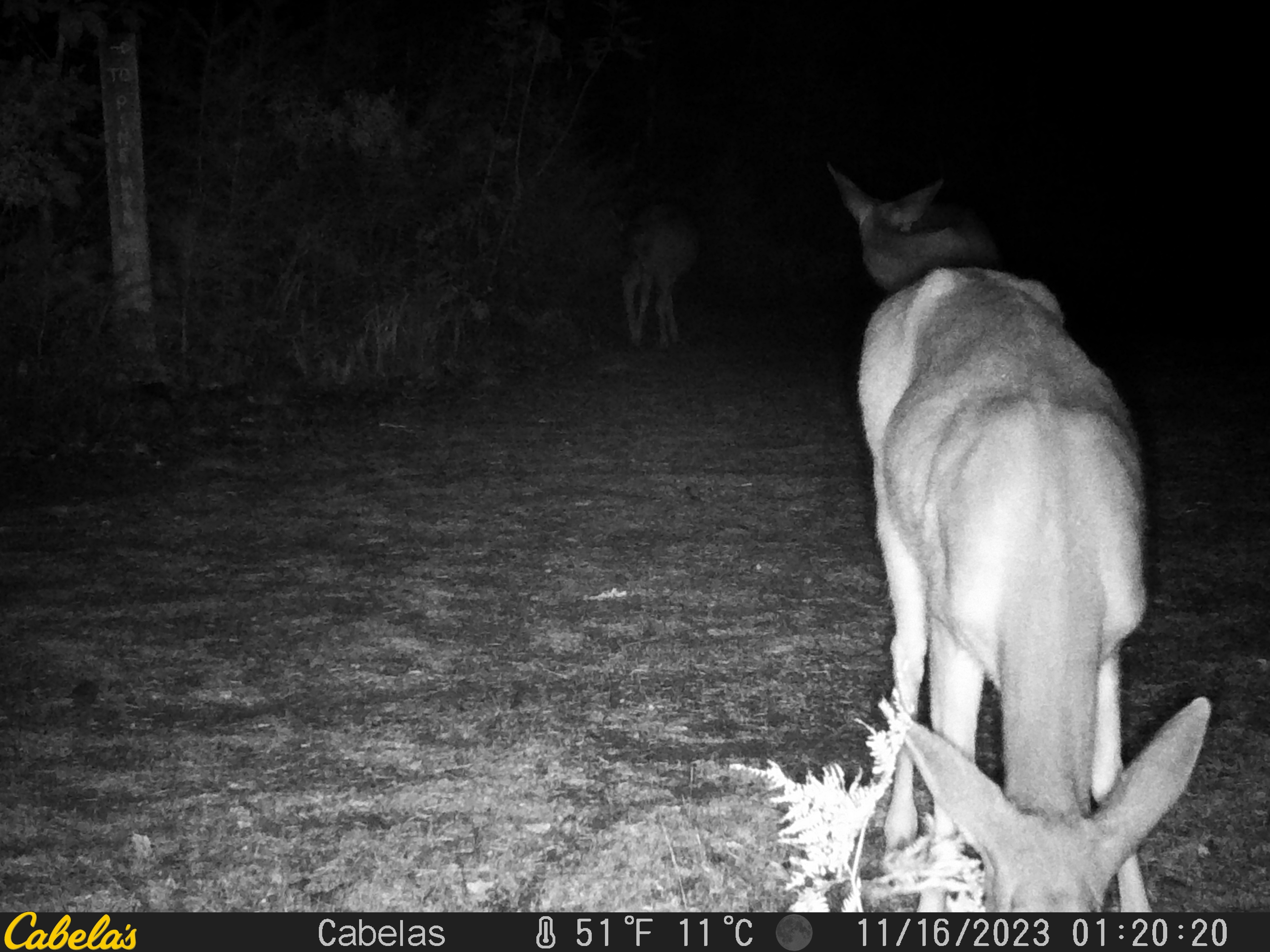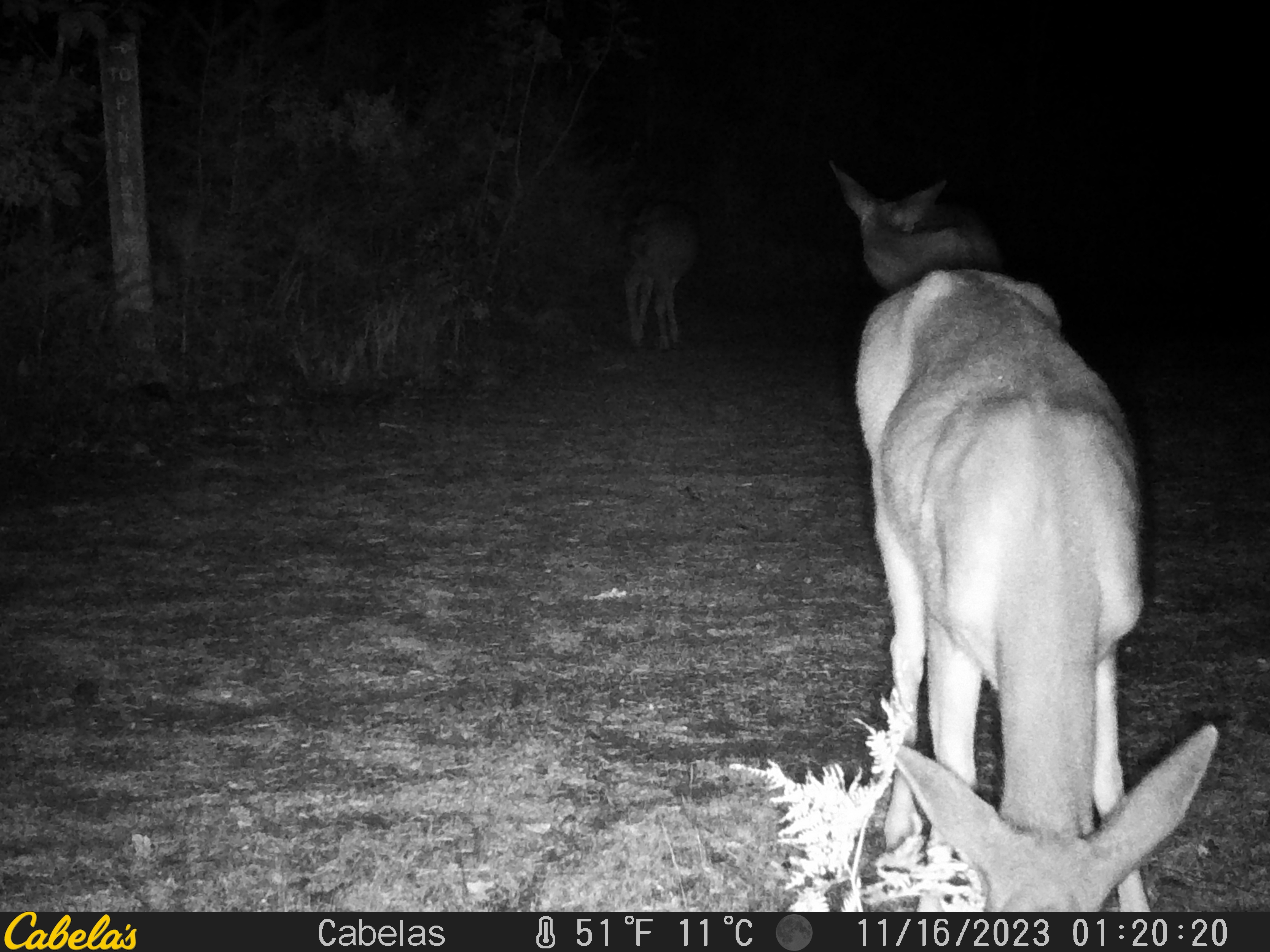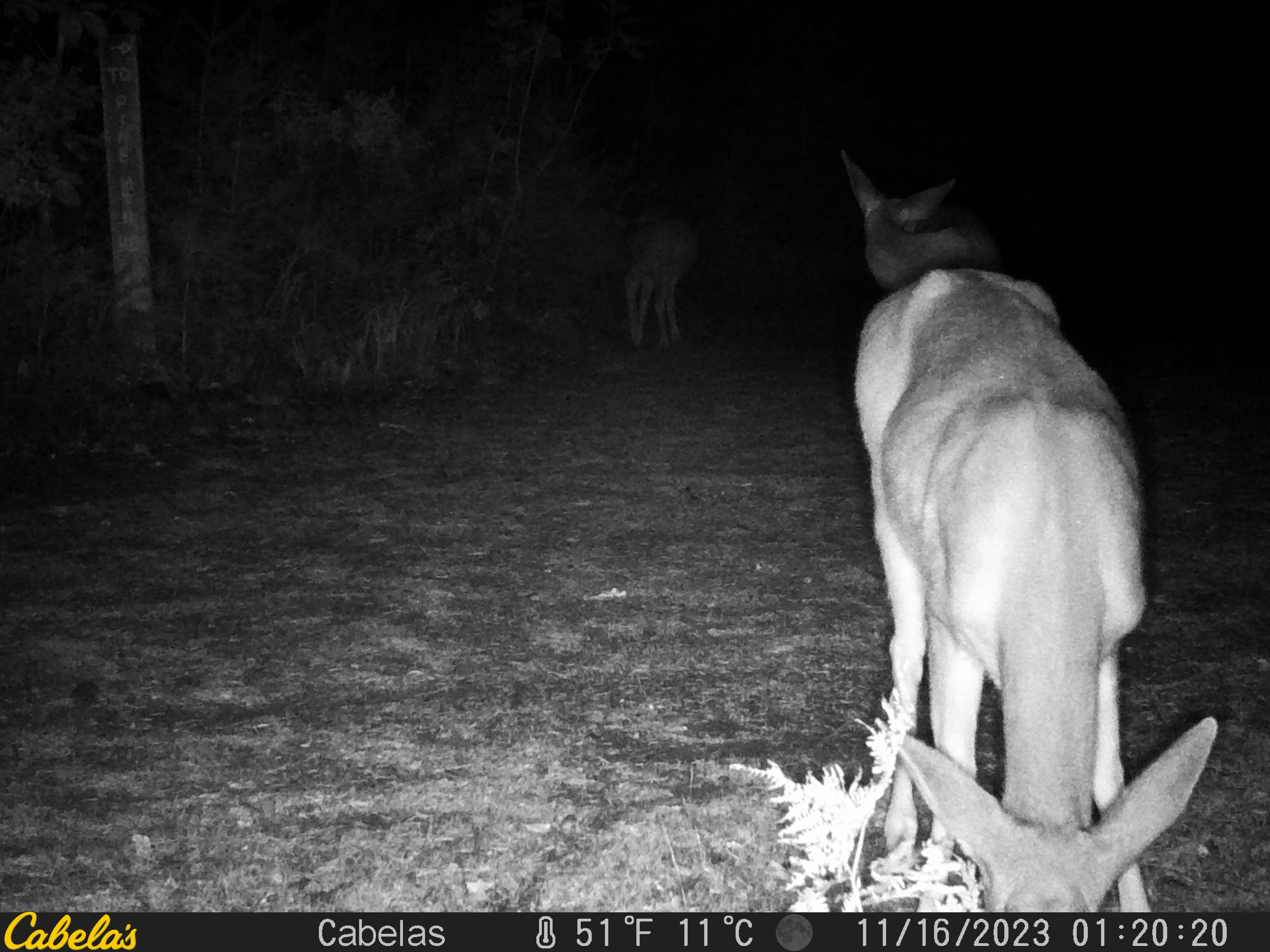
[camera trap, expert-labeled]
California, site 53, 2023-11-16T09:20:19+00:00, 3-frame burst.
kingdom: Animalia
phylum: Chordata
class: Mammalia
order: Artiodactyla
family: Cervidae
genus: Odocoileus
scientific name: Odocoileus hemionus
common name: mule deer